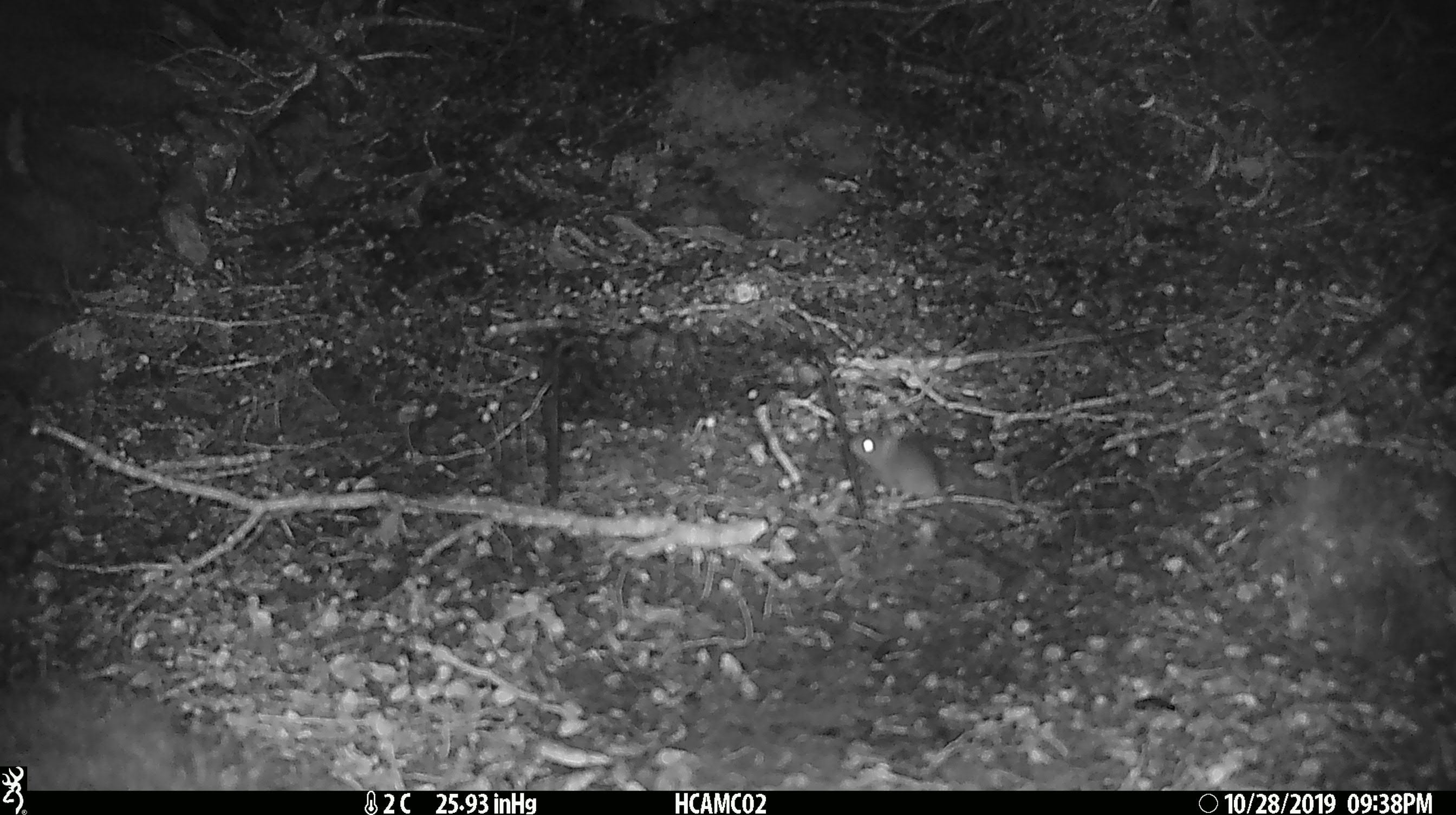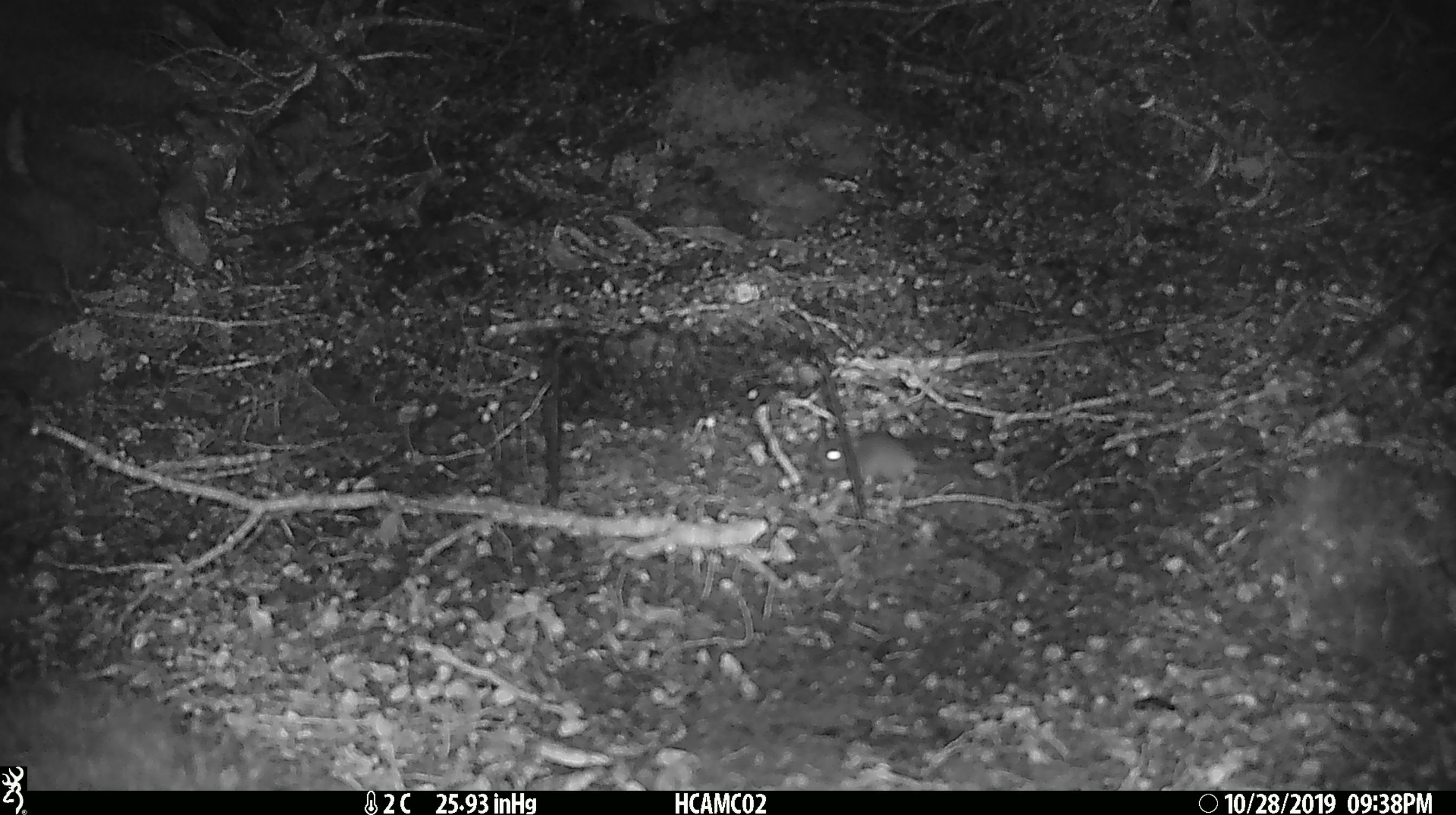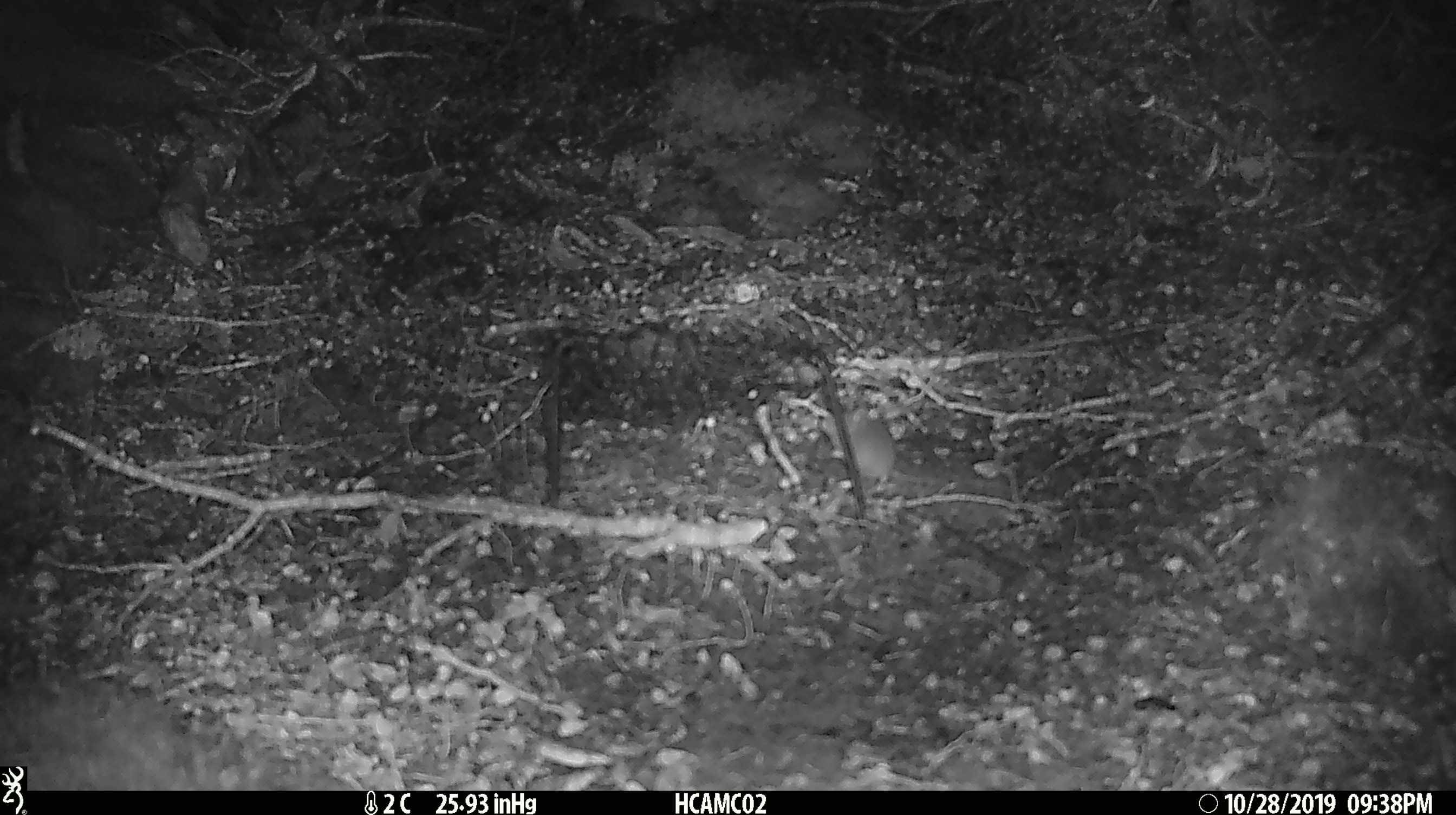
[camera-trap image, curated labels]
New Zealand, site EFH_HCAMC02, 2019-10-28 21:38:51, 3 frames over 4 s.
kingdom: Animalia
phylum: Chordata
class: Mammalia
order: Rodentia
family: Muridae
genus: Mus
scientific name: Mus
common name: mouse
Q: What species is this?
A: Mouse (Mus).